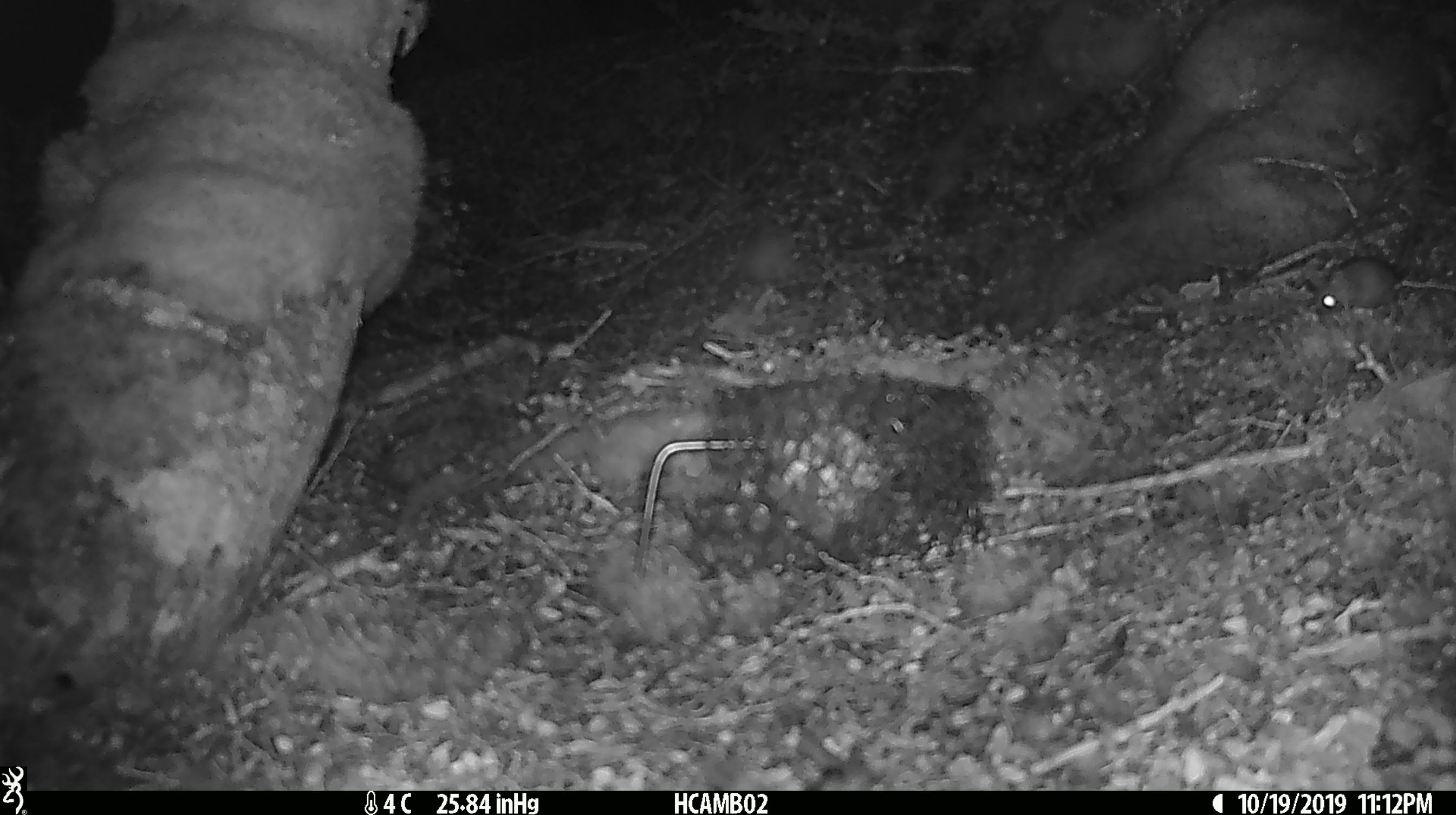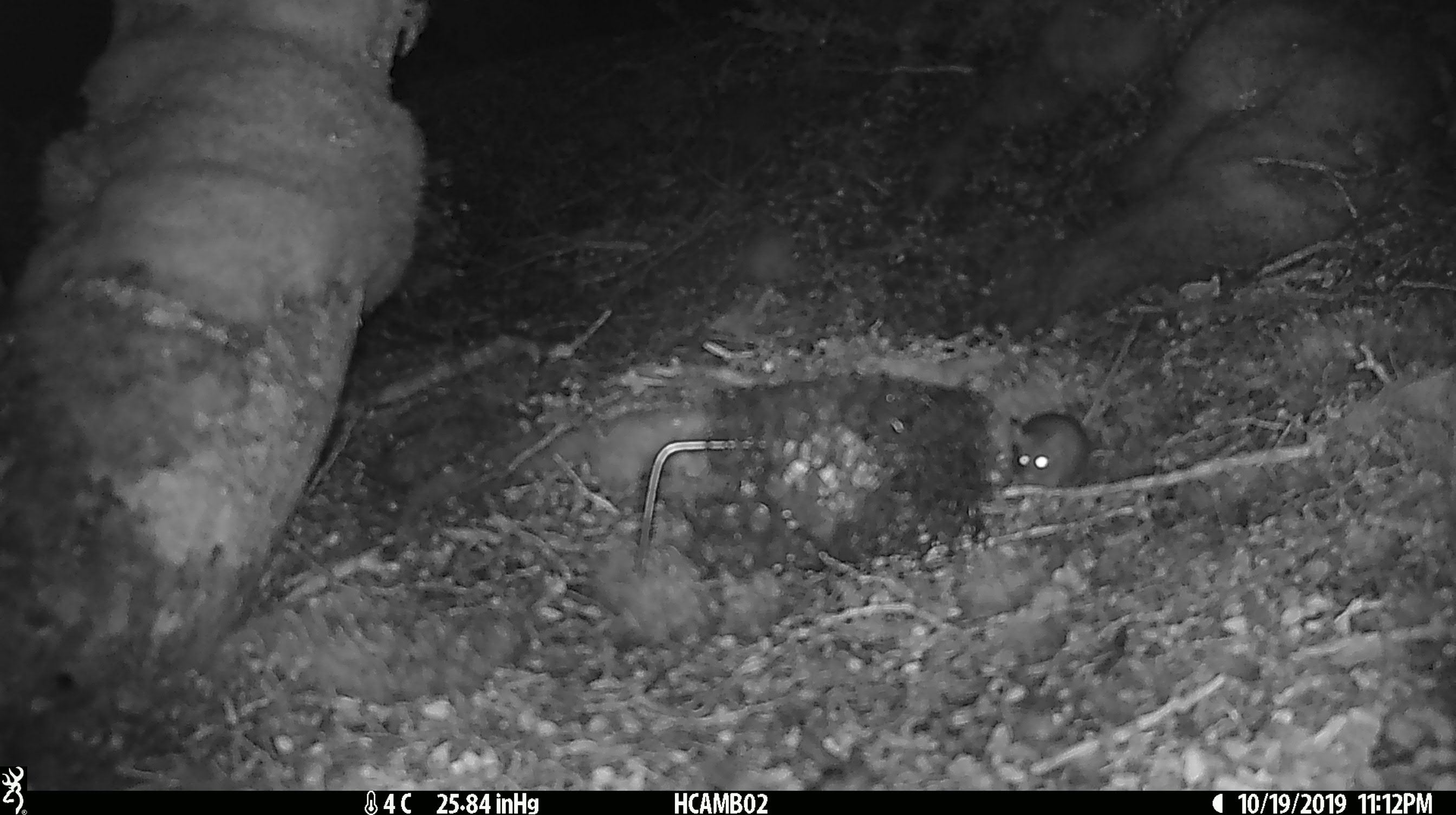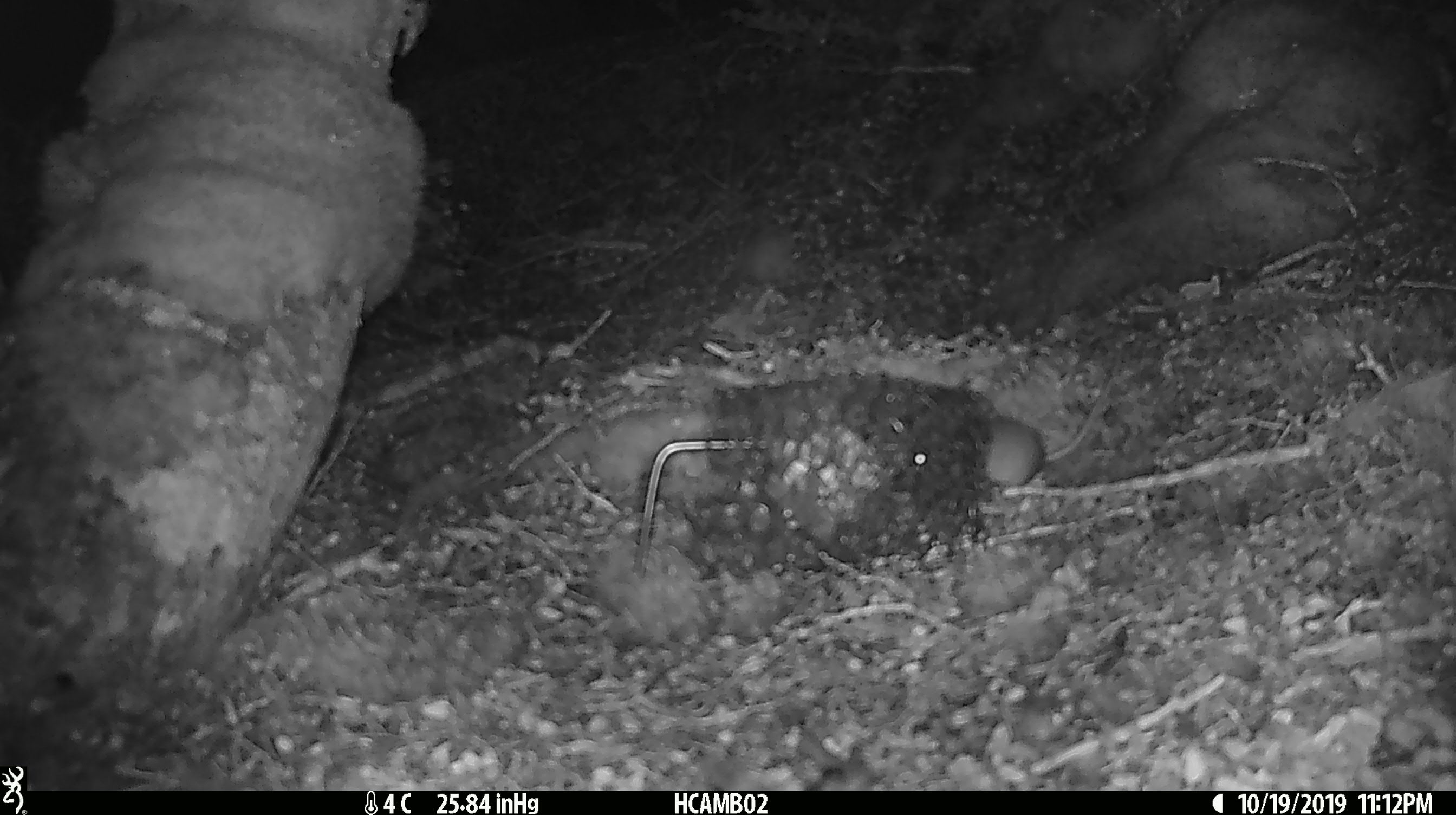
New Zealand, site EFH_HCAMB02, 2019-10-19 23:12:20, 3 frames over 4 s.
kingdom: Animalia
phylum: Chordata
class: Mammalia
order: Rodentia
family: Muridae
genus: Mus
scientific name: Mus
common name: mouse